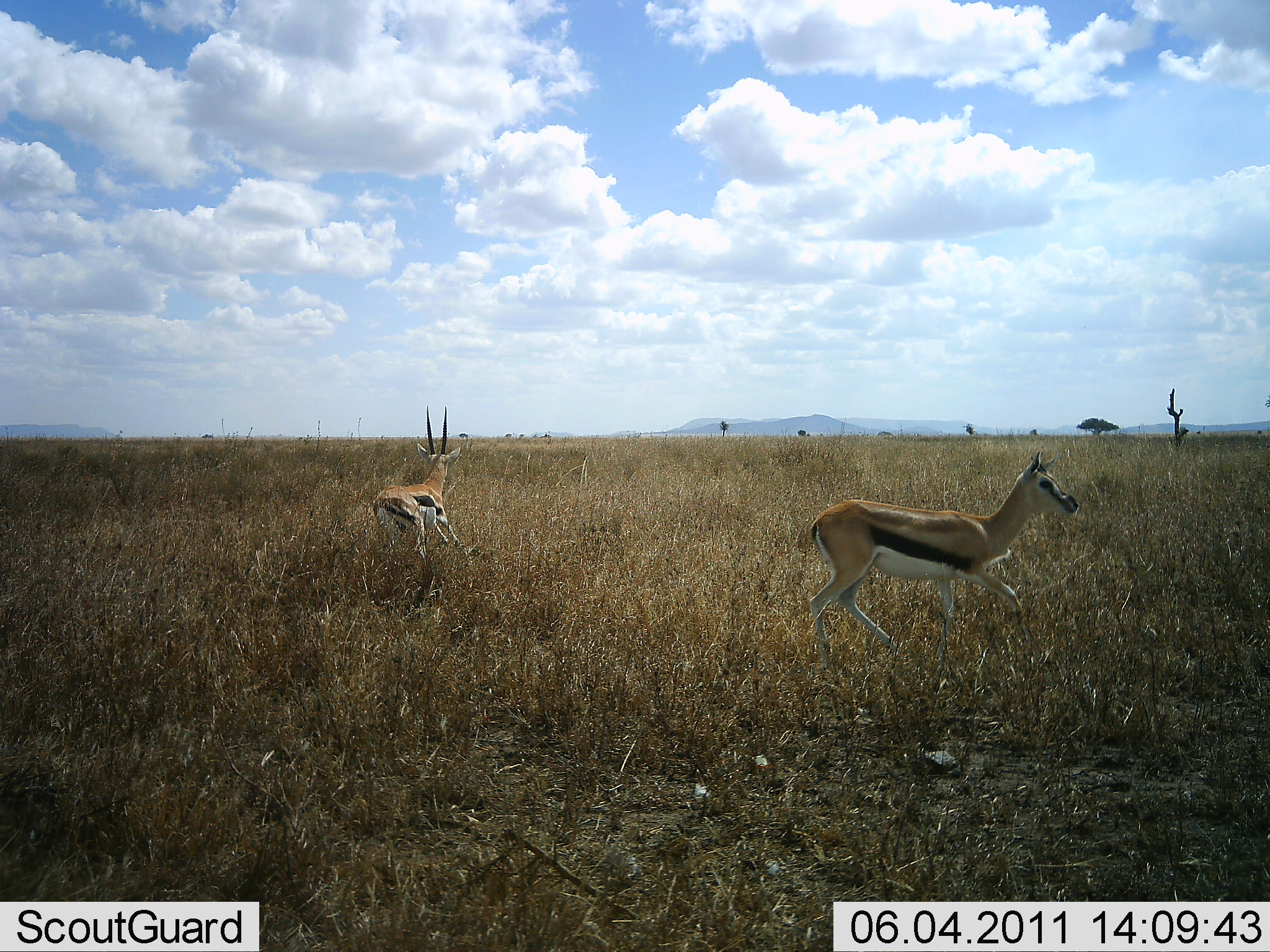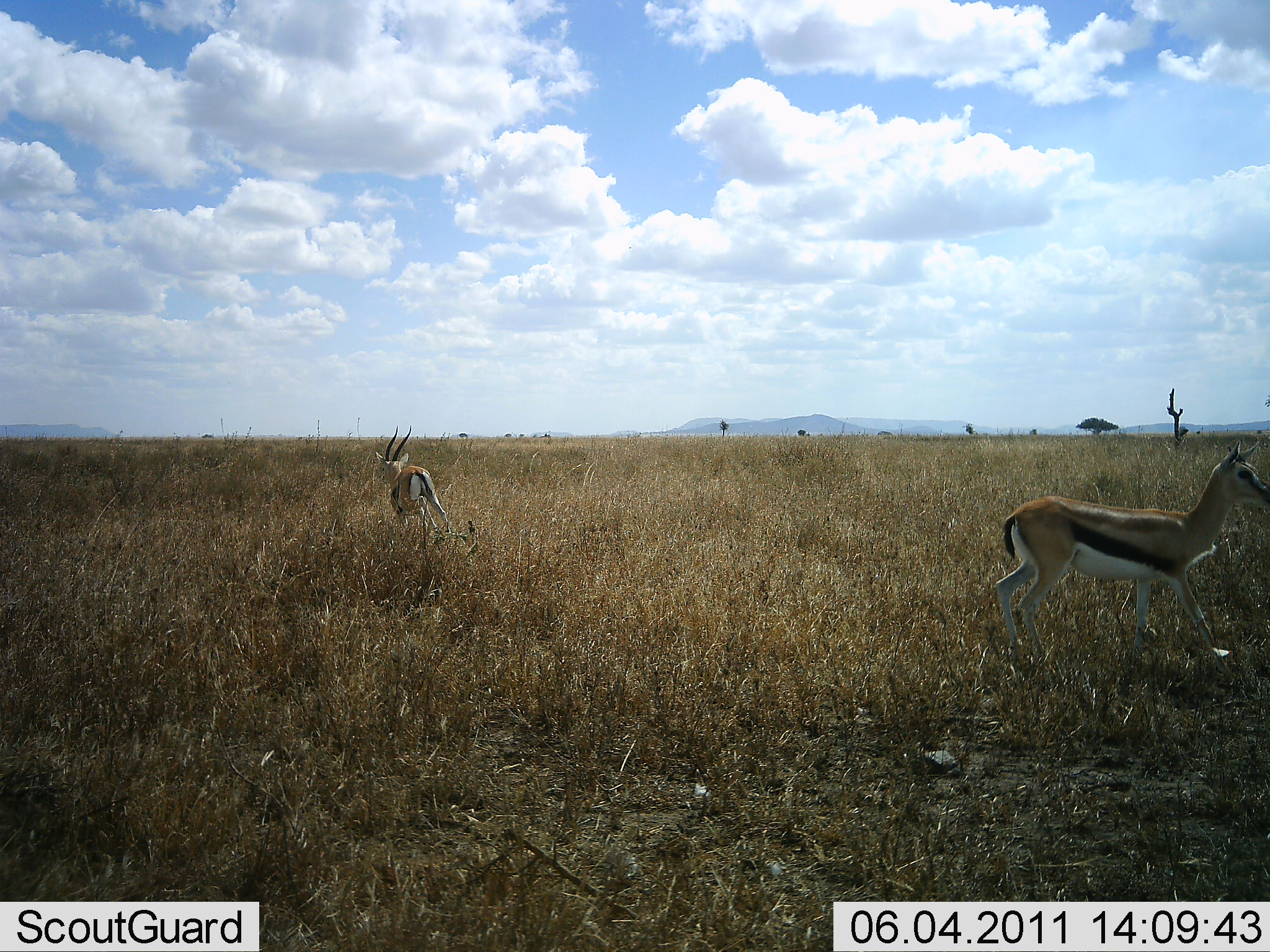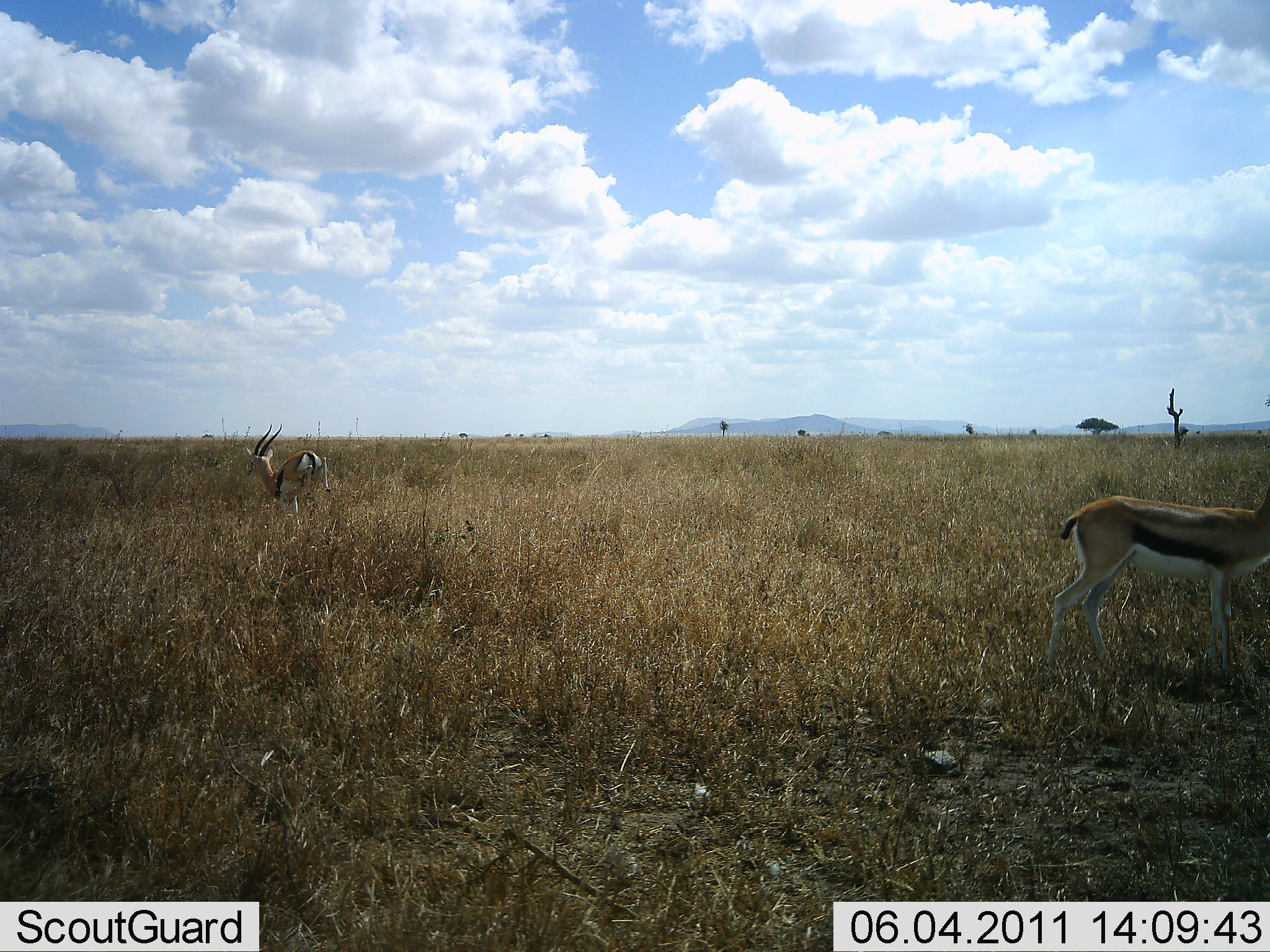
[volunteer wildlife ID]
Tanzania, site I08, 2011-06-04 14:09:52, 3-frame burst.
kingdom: Animalia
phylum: Chordata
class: Mammalia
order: Artiodactyla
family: Bovidae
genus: Eudorcas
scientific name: Eudorcas thomsonii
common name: thomson's gazelle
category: gazellethomsons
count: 2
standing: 0%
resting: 0%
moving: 100%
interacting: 0%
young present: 0%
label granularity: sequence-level